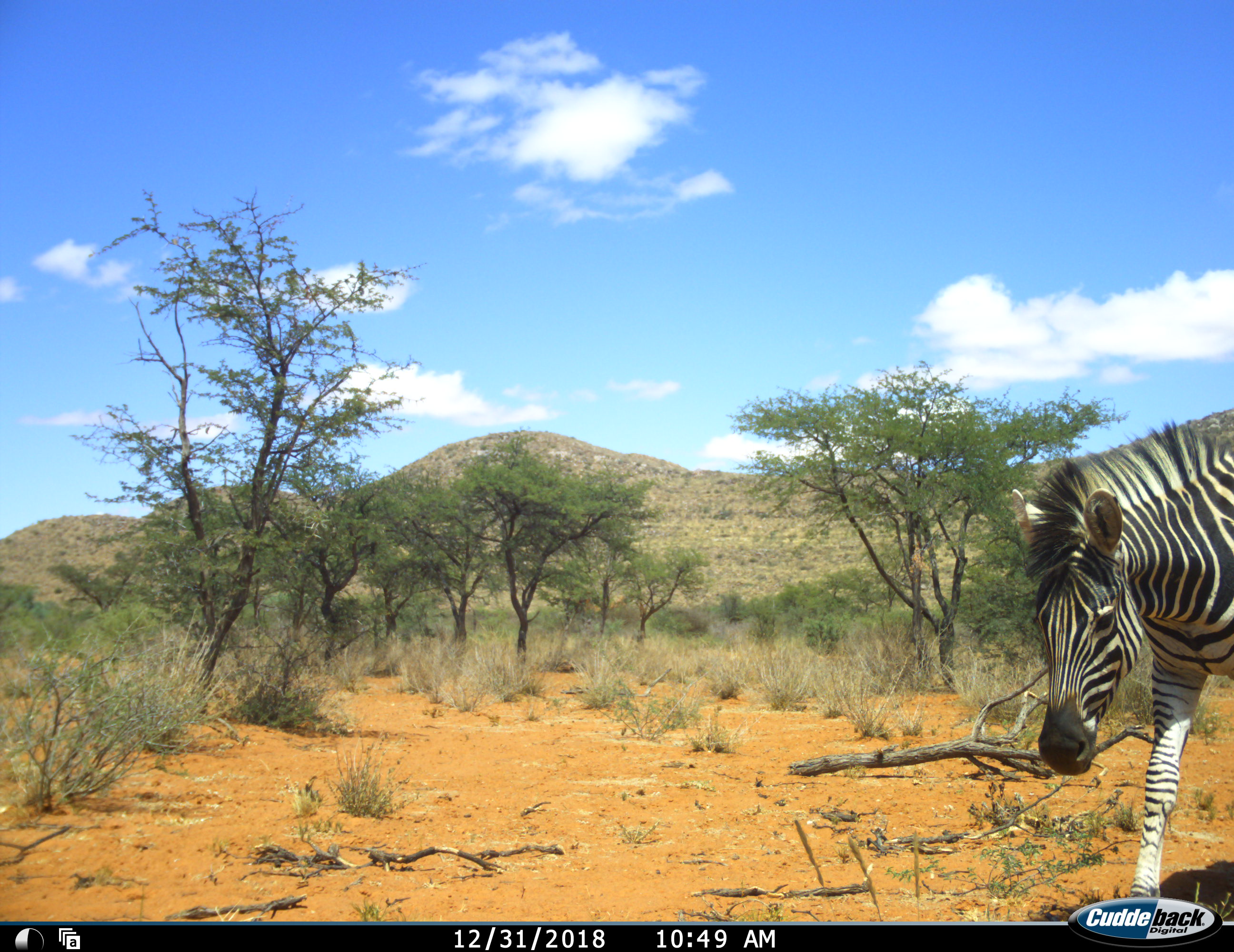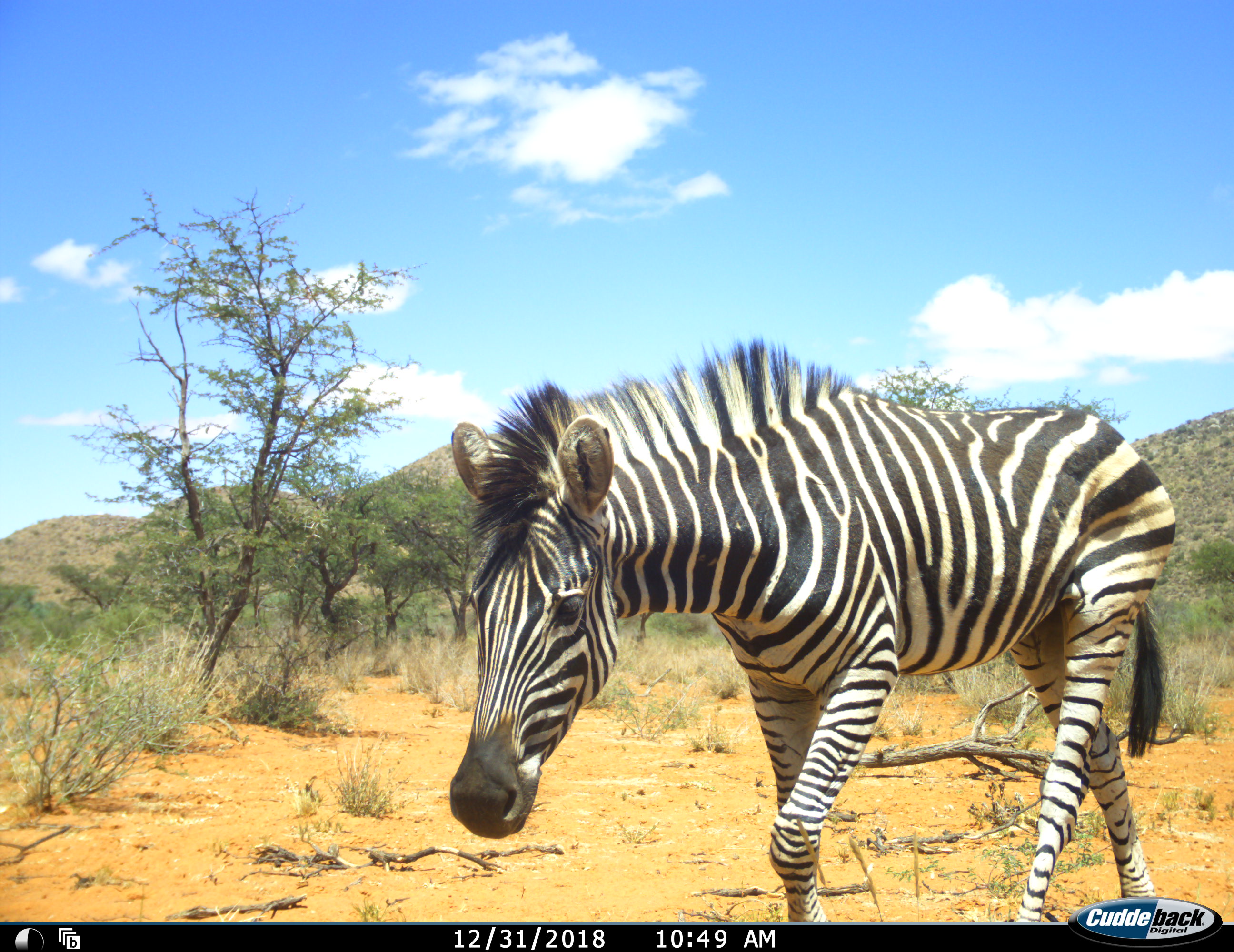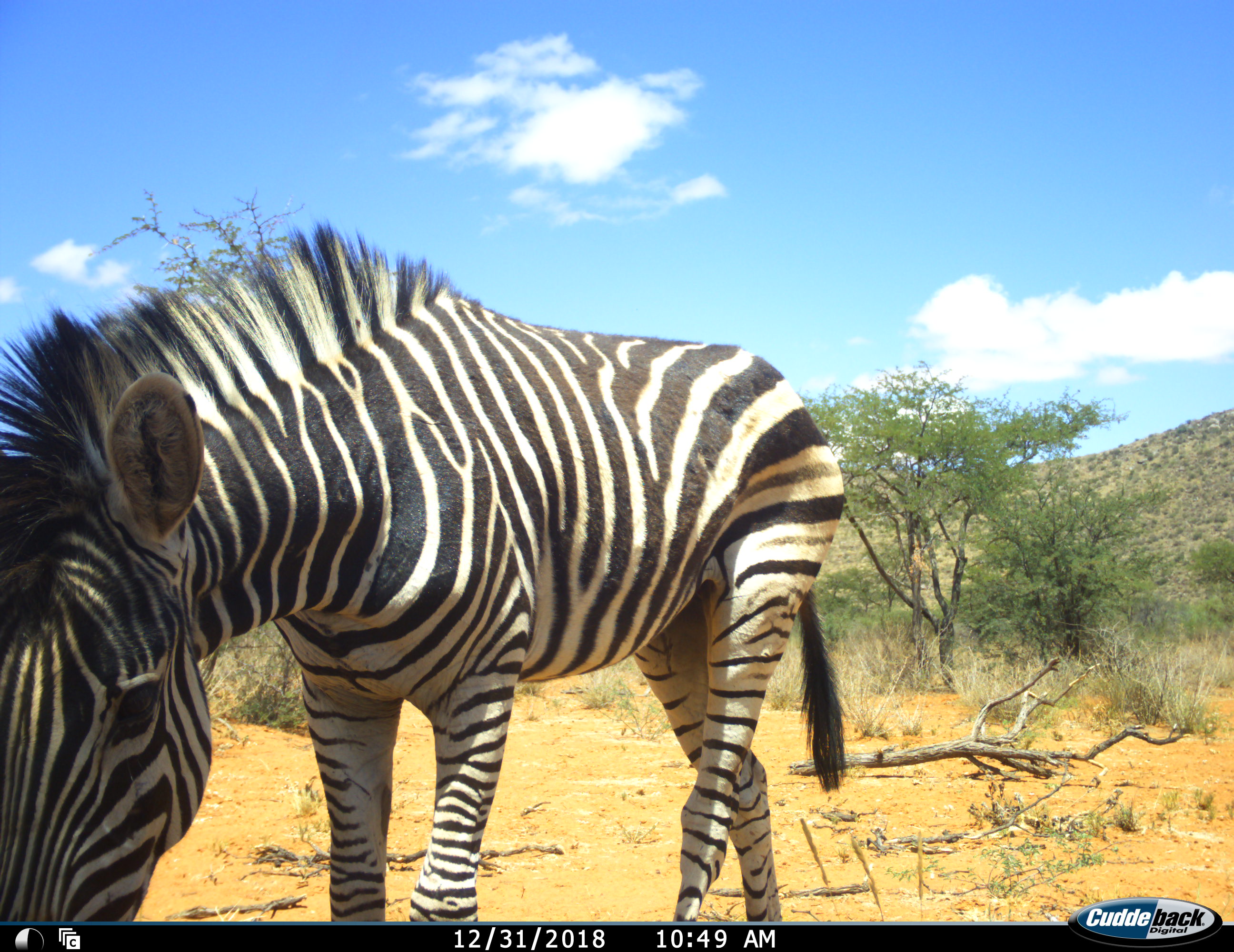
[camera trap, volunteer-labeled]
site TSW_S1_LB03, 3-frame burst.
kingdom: Animalia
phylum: Chordata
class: Mammalia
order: Perissodactyla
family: Equidae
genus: Equus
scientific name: Equus quagga burchellii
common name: burchell's zebra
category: zebraburchells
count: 1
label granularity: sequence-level